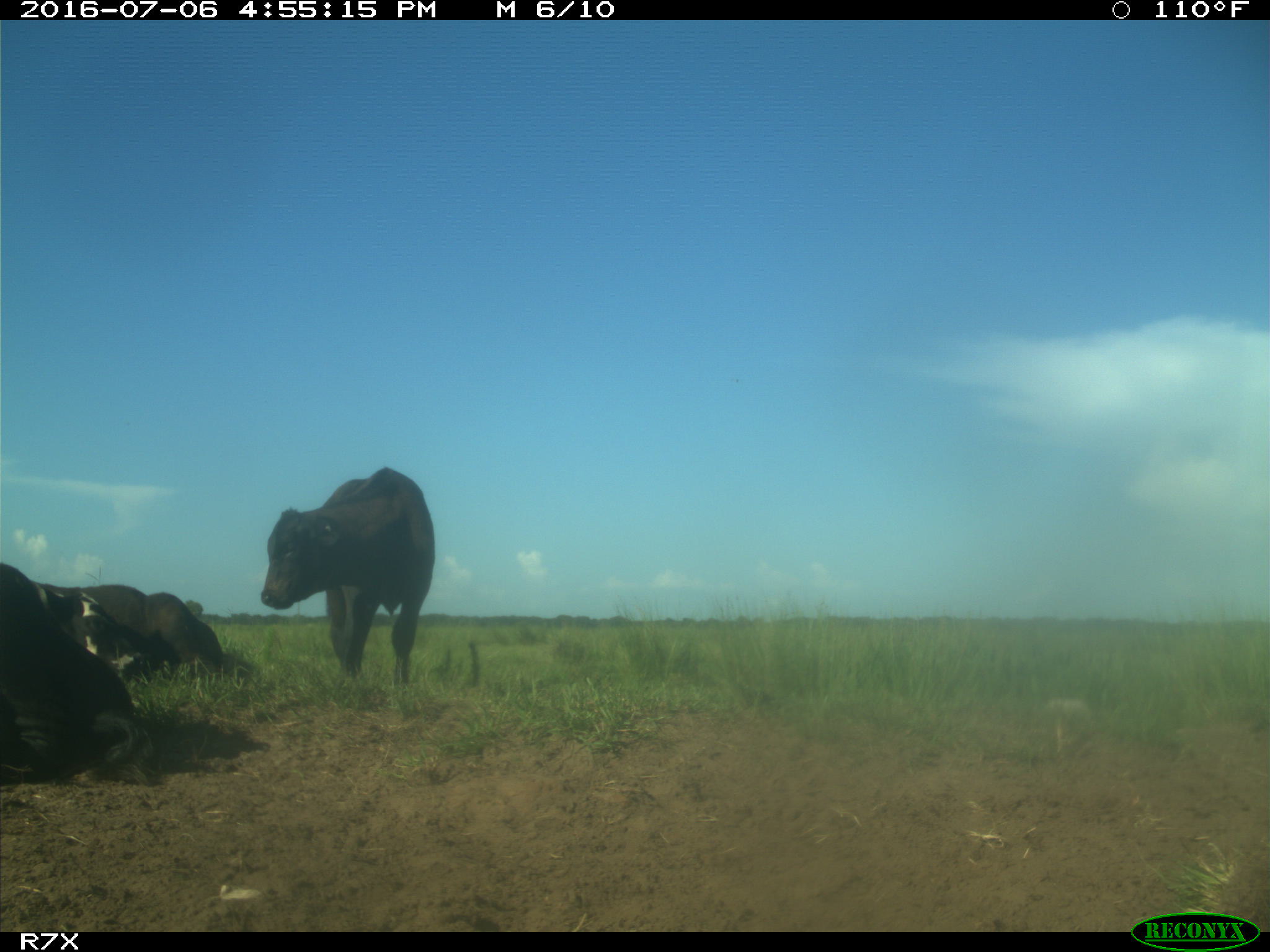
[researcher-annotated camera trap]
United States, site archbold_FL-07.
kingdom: Animalia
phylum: Chordata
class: Mammalia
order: Artiodactyla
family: Bovidae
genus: Bos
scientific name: Bos taurus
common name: domestic cow